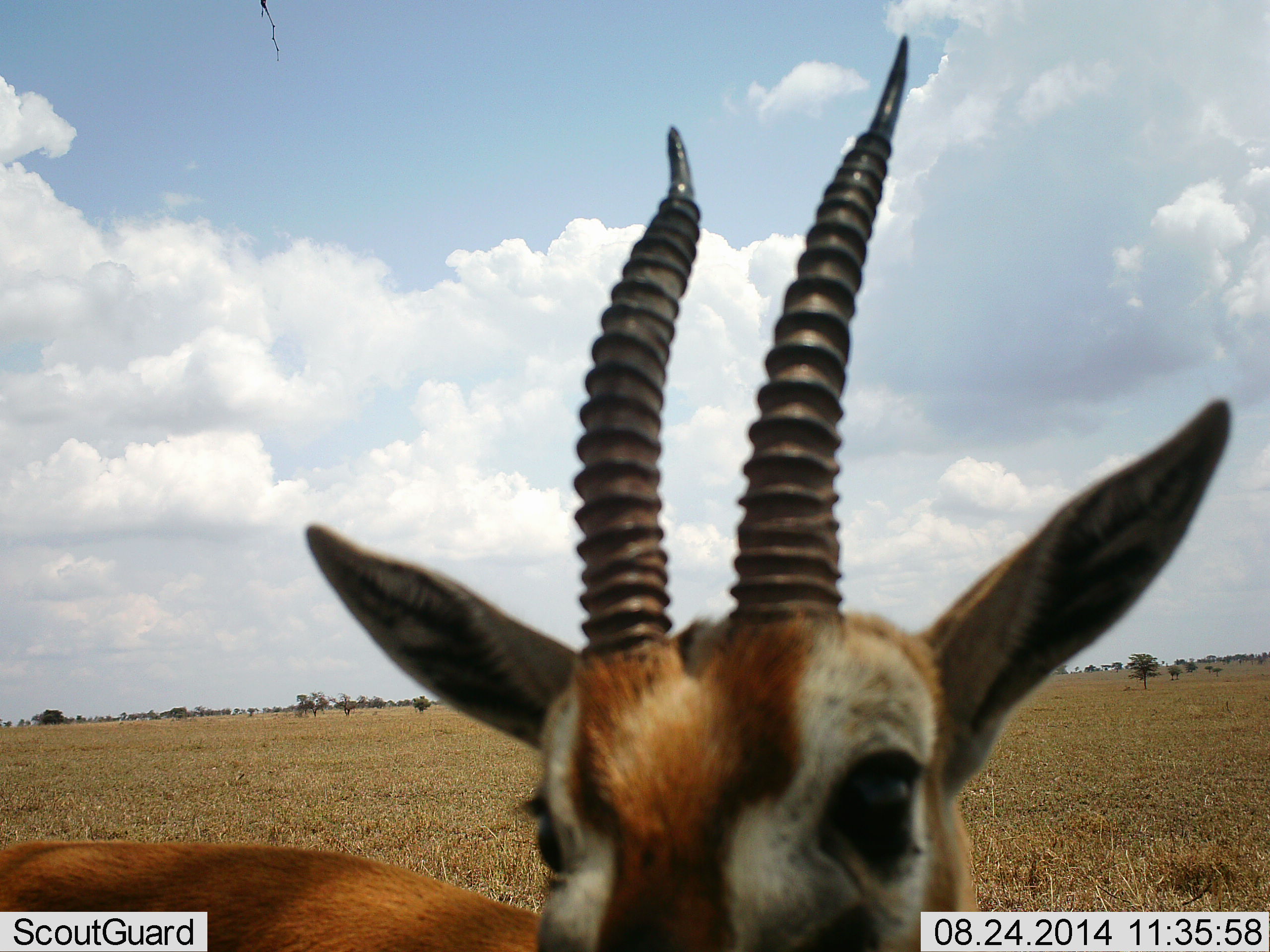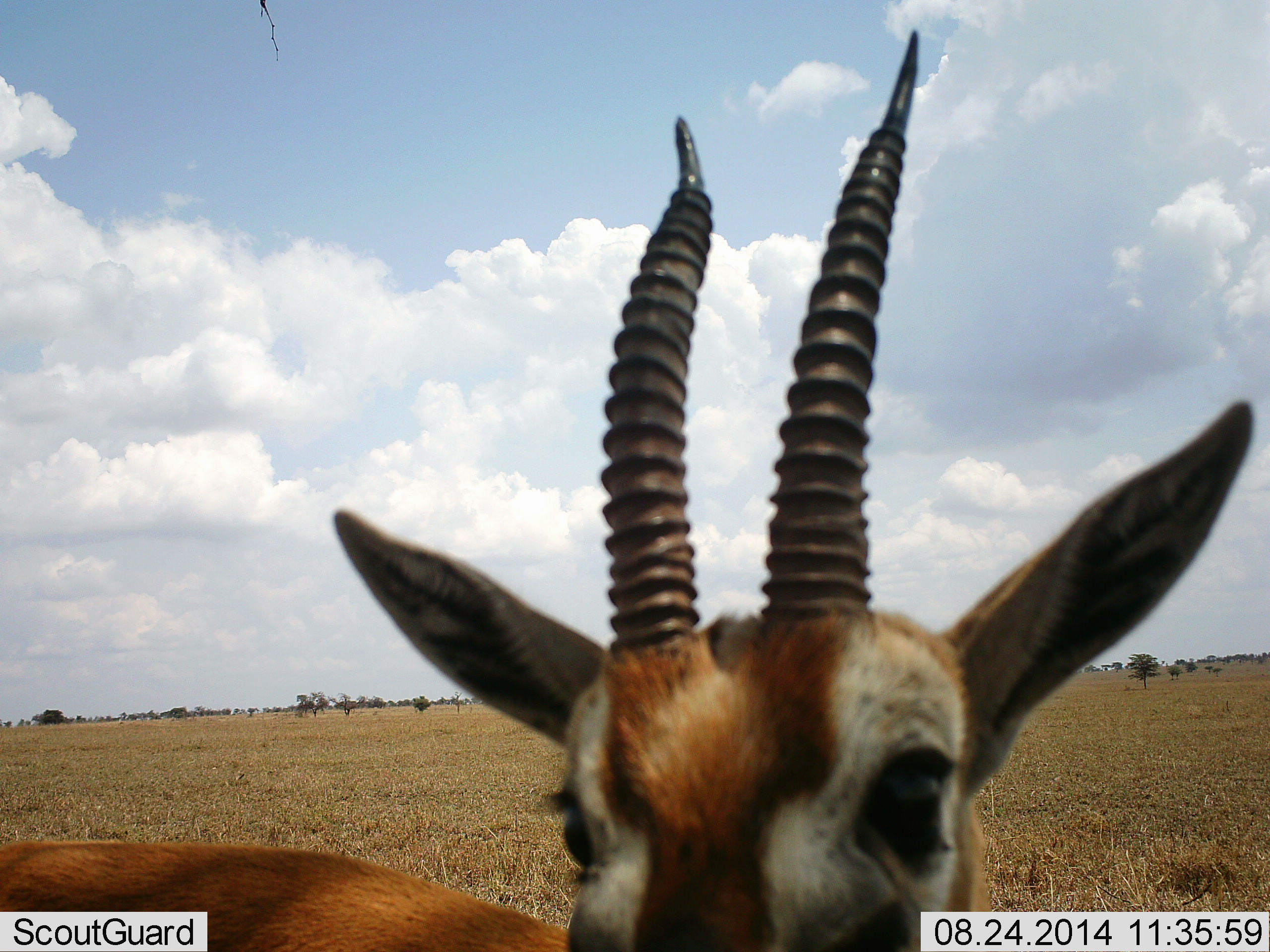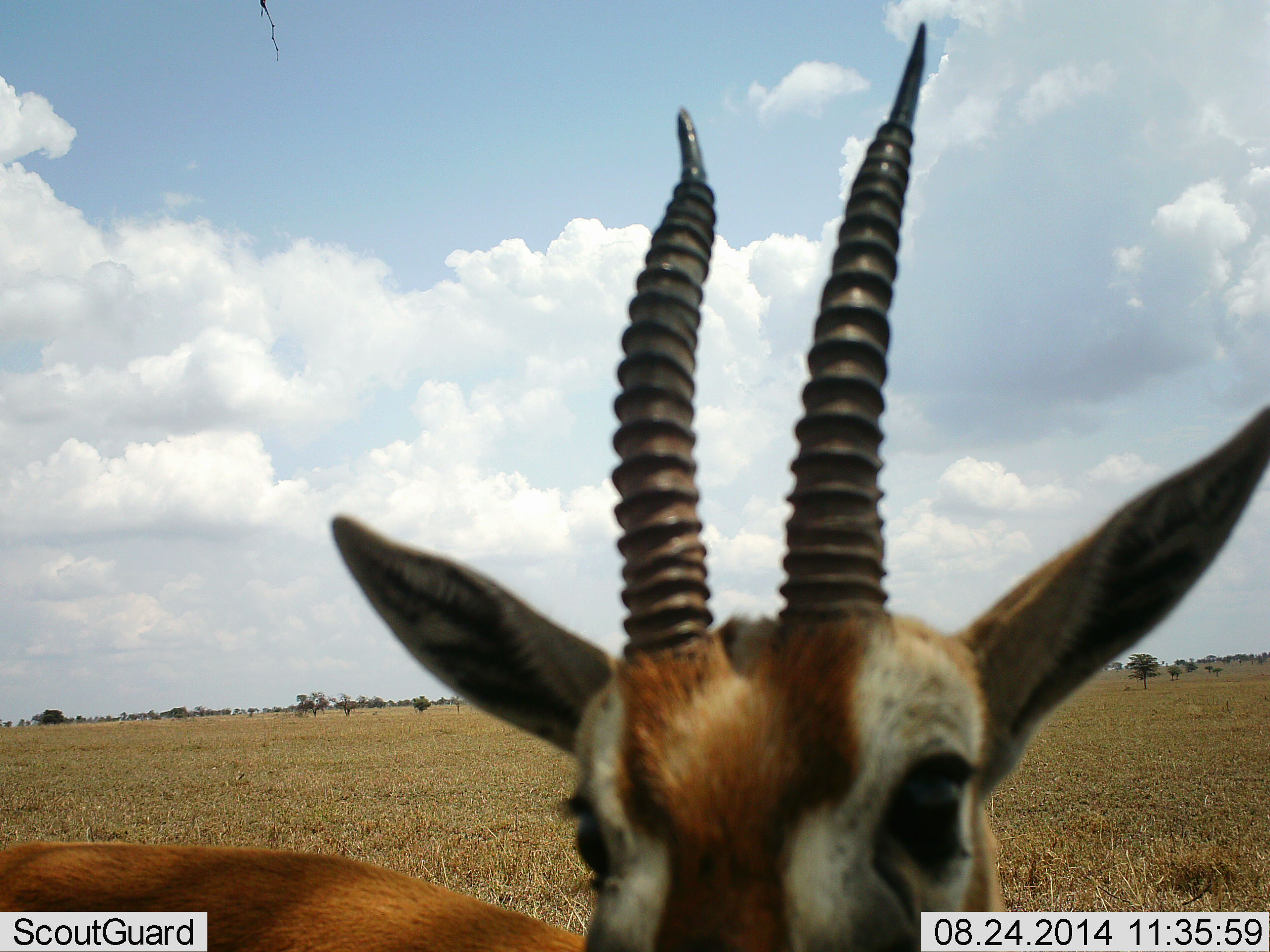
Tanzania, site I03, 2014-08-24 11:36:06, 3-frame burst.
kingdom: Animalia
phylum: Chordata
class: Mammalia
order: Artiodactyla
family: Bovidae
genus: Eudorcas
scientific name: Eudorcas thomsonii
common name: thomson's gazelle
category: gazellethomsons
Gazellethomsons (thomson's gazelle) (Eudorcas thomsonii), count 1. Behavior (volunteer vote fractions): standing 90%, resting 0%, moving 0%, interacting 10%. Young present (vote fraction): 0%. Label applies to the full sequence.